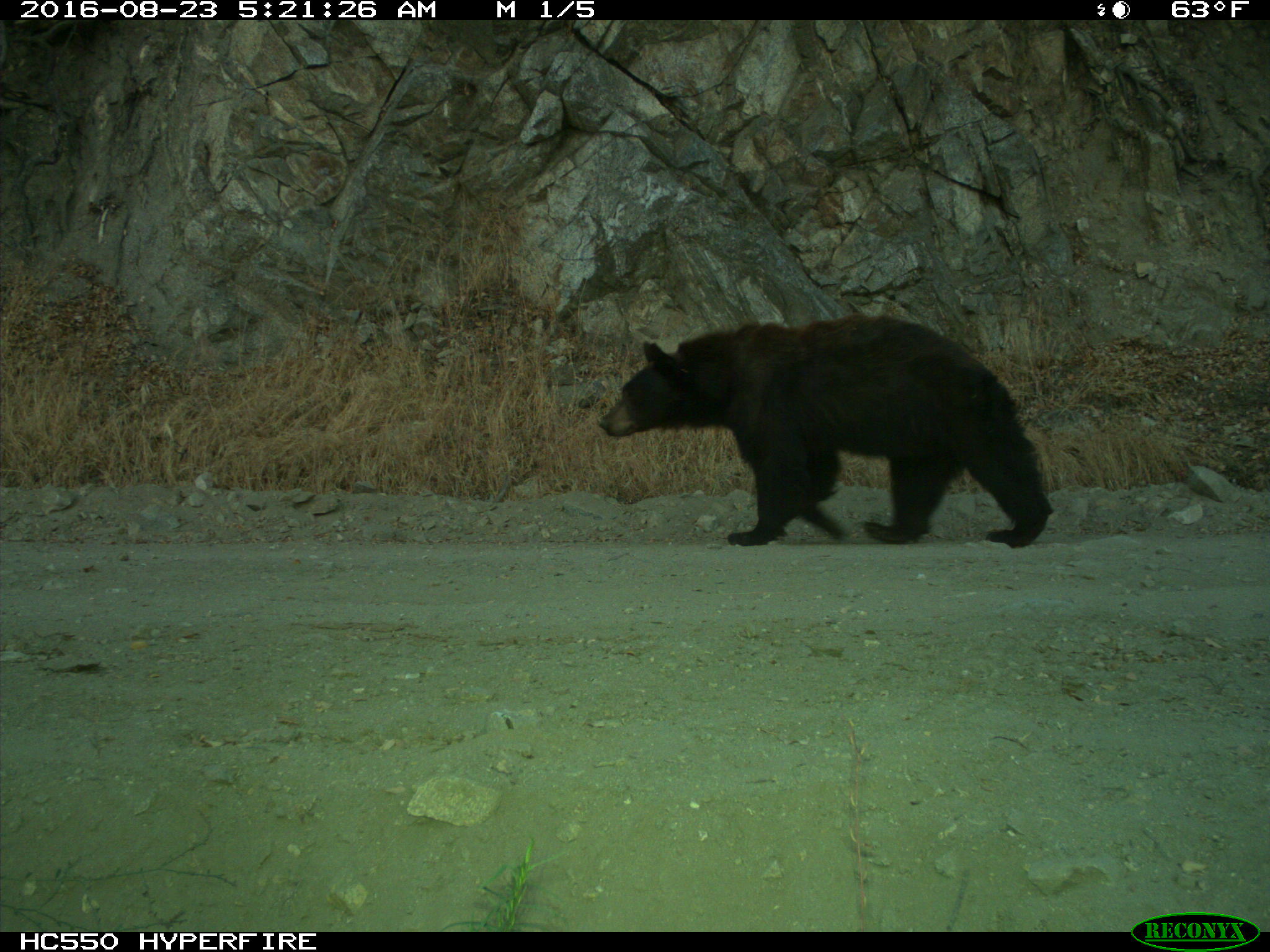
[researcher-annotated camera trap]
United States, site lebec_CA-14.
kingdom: Animalia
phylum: Chordata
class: Mammalia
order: Carnivora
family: Ursidae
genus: Ursus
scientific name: Ursus americanus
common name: american black bear